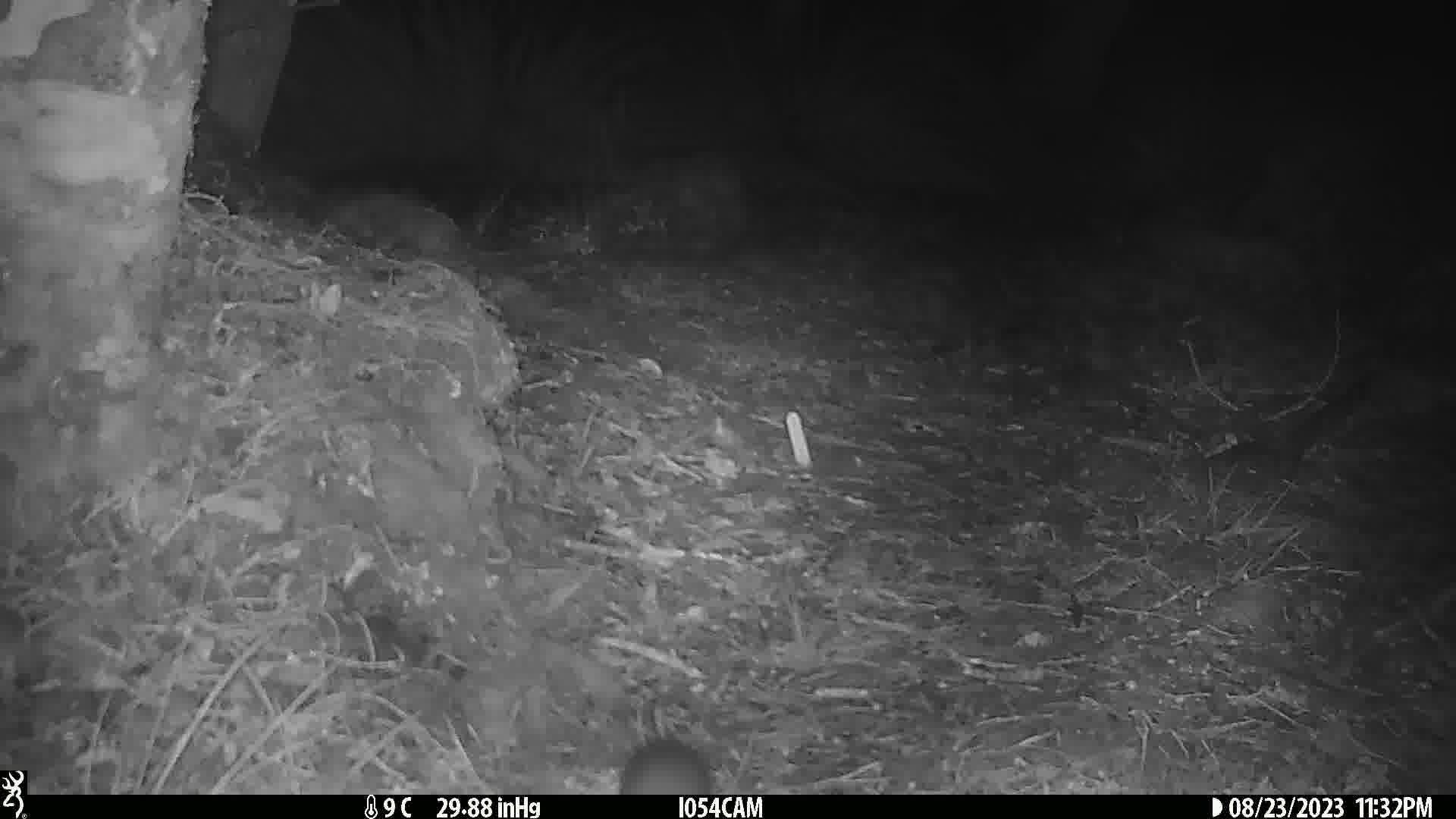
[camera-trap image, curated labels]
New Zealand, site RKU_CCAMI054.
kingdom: Animalia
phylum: Chordata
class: Mammalia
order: Rodentia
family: Muridae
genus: Rattus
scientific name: Rattus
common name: rat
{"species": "rat (Rattus)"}